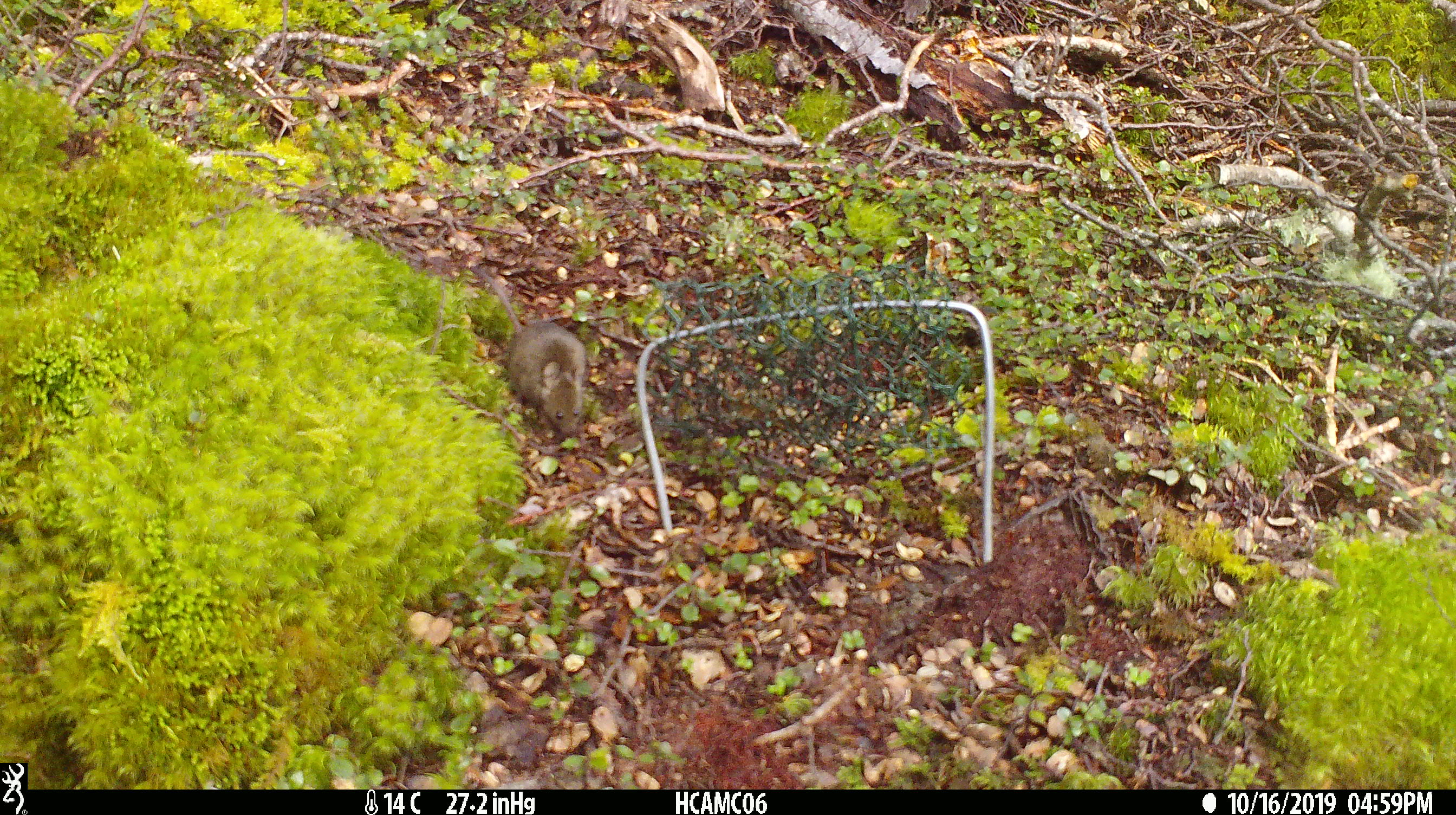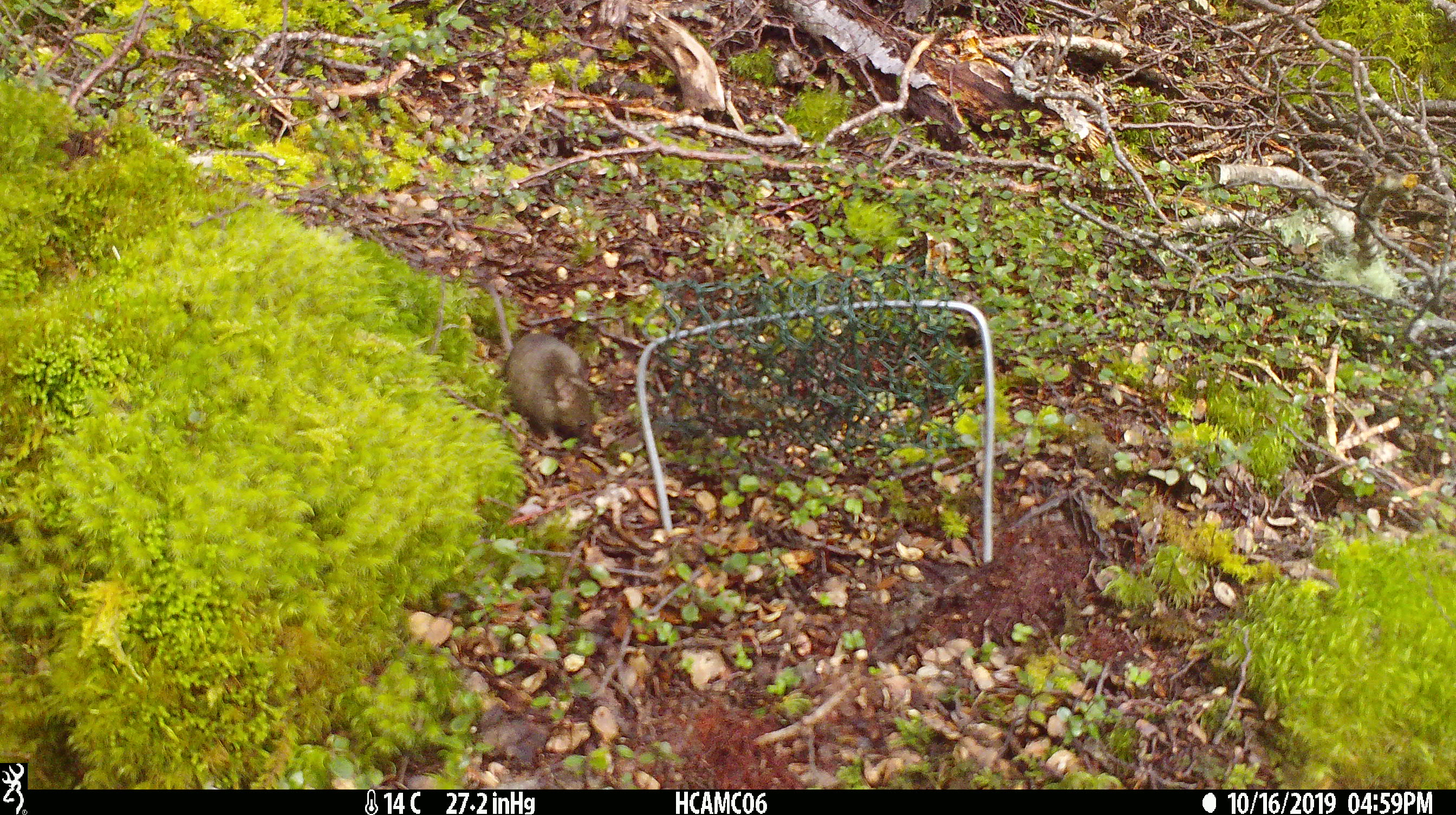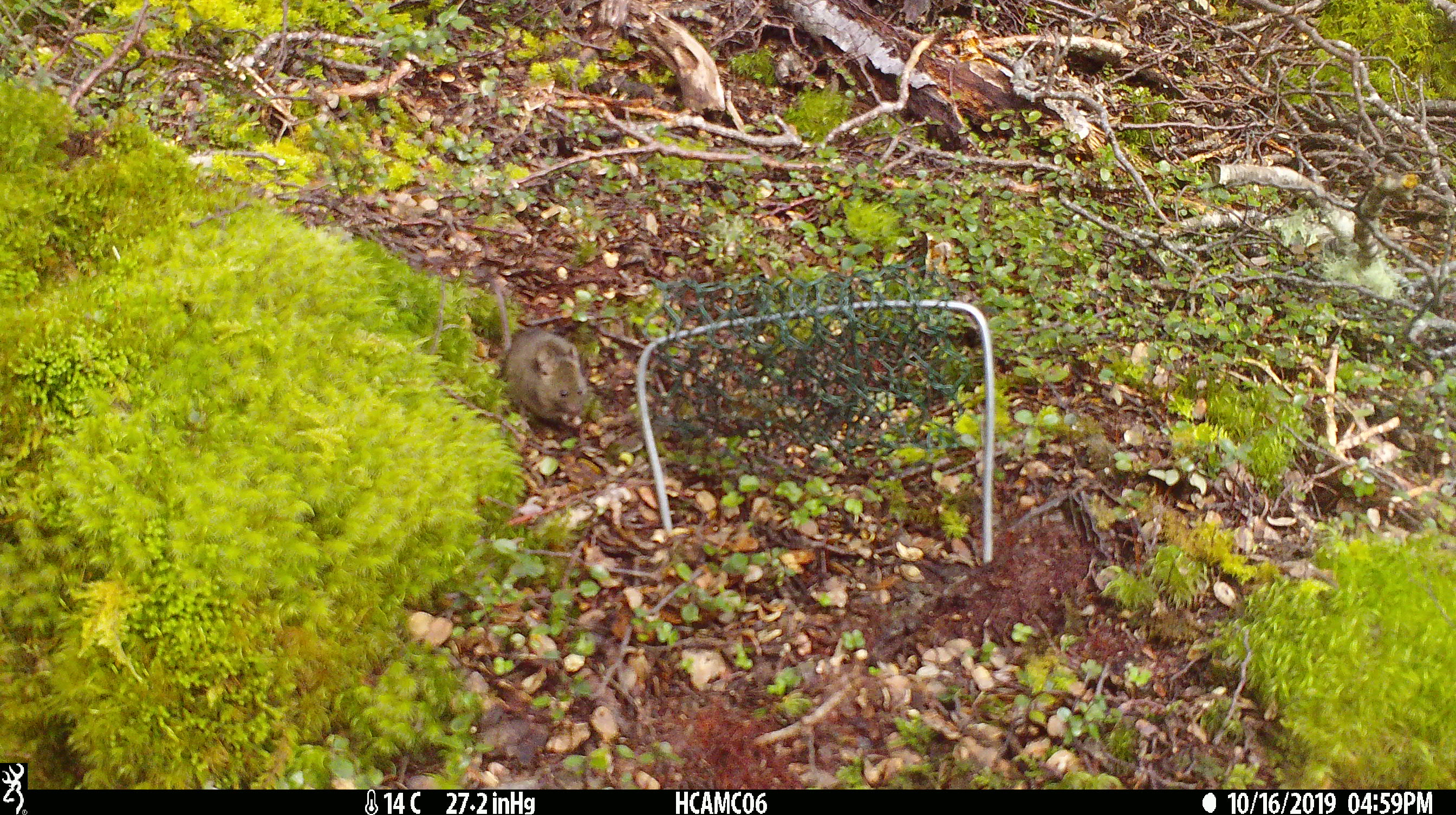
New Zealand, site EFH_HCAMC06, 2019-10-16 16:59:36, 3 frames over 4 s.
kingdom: Animalia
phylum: Chordata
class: Mammalia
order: Rodentia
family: Muridae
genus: Mus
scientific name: Mus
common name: mouse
Mouse (Mus).